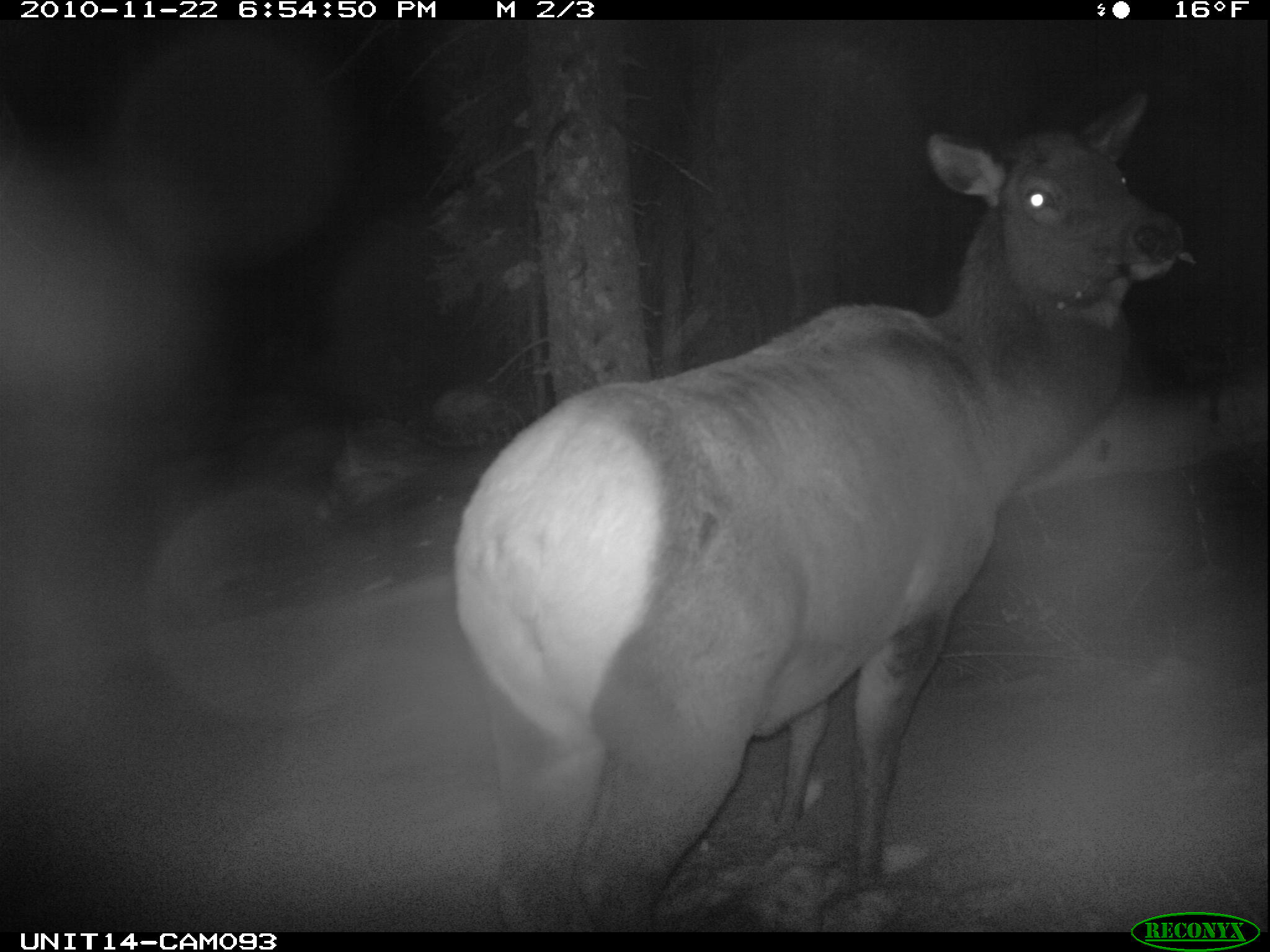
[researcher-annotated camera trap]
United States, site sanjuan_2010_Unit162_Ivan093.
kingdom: Animalia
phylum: Chordata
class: Mammalia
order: Artiodactyla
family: Cervidae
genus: Cervus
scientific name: Cervus elaphus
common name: red deer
Cervus elaphus (red deer).